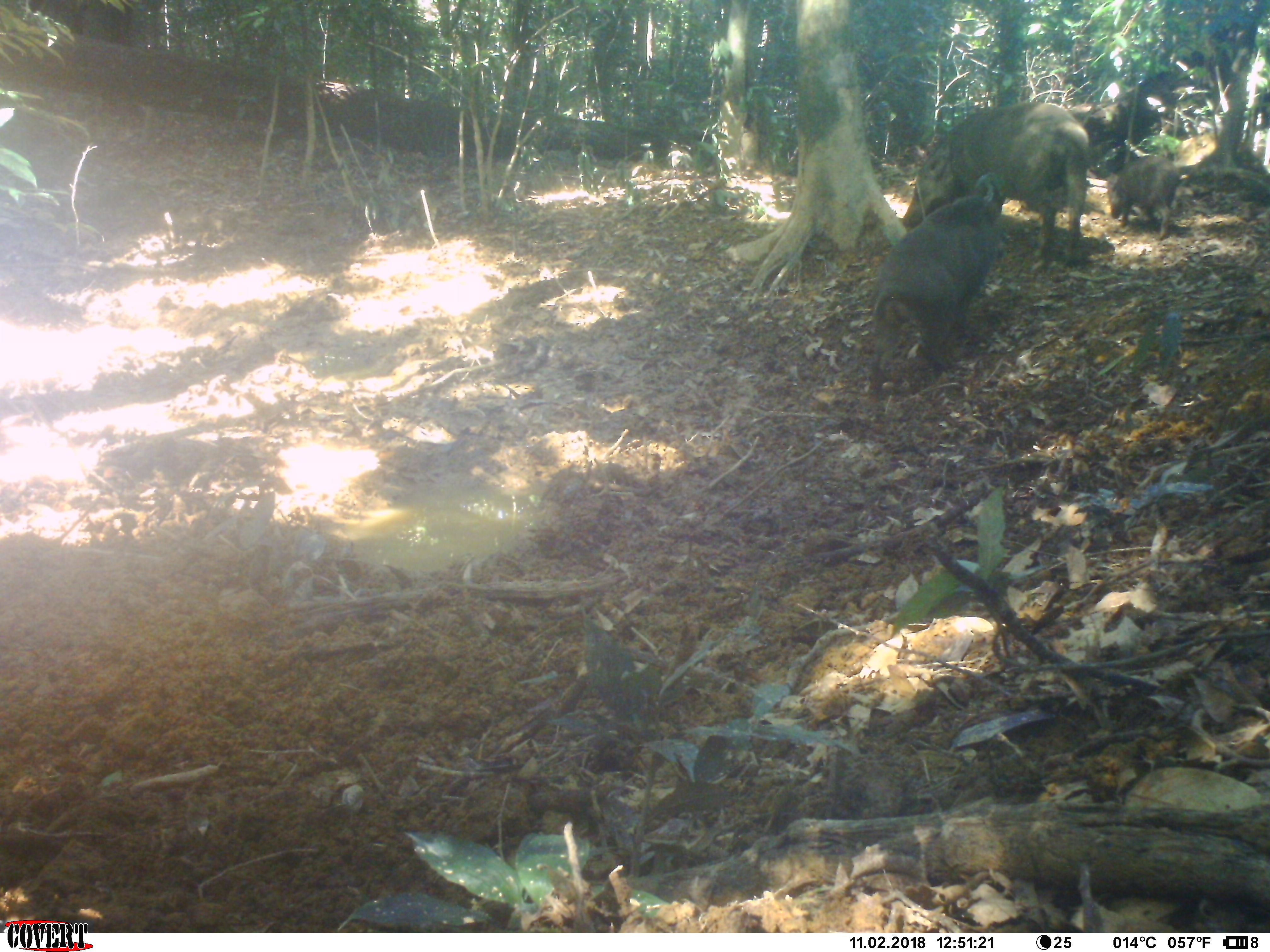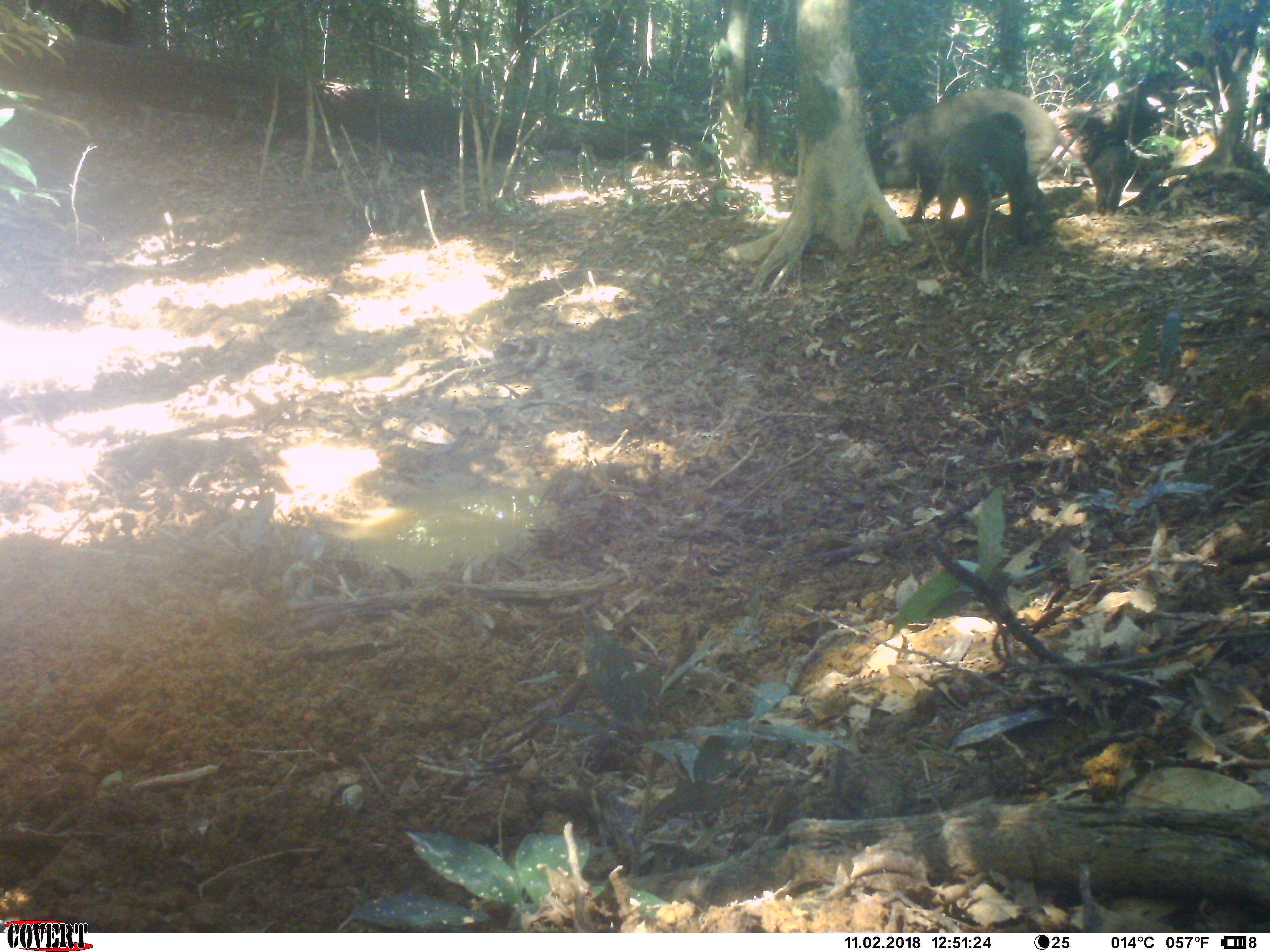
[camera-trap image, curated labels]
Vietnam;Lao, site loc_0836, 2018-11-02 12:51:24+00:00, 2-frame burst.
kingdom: Animalia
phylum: Chordata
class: Mammalia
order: Artiodactyla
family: Suidae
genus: Sus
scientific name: Sus scrofa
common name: eurasian wild pig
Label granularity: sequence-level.